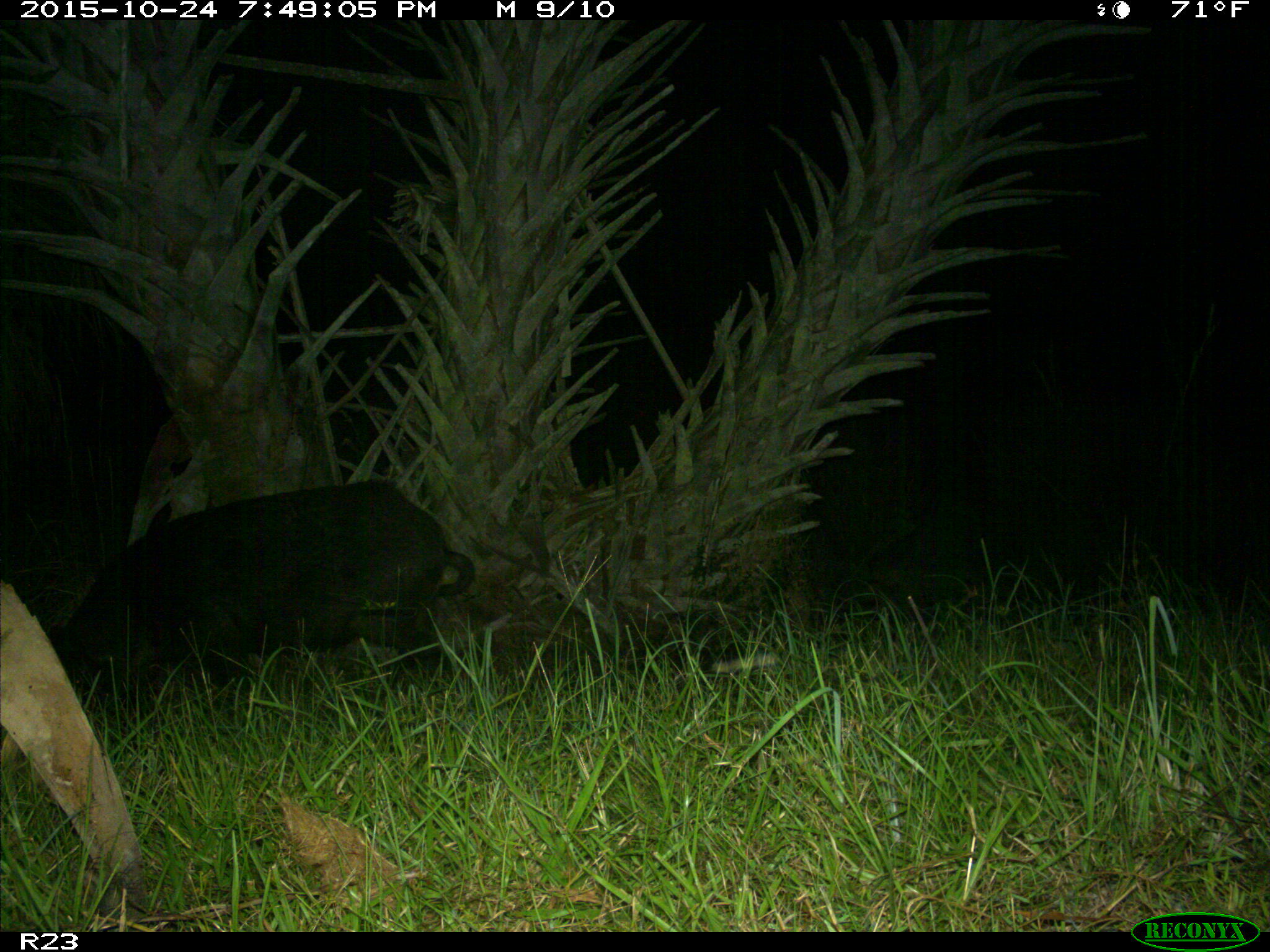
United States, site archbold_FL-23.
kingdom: Animalia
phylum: Chordata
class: Mammalia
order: Artiodactyla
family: Suidae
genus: Sus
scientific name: Sus scrofa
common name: wild boar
Sus scrofa (wild boar).